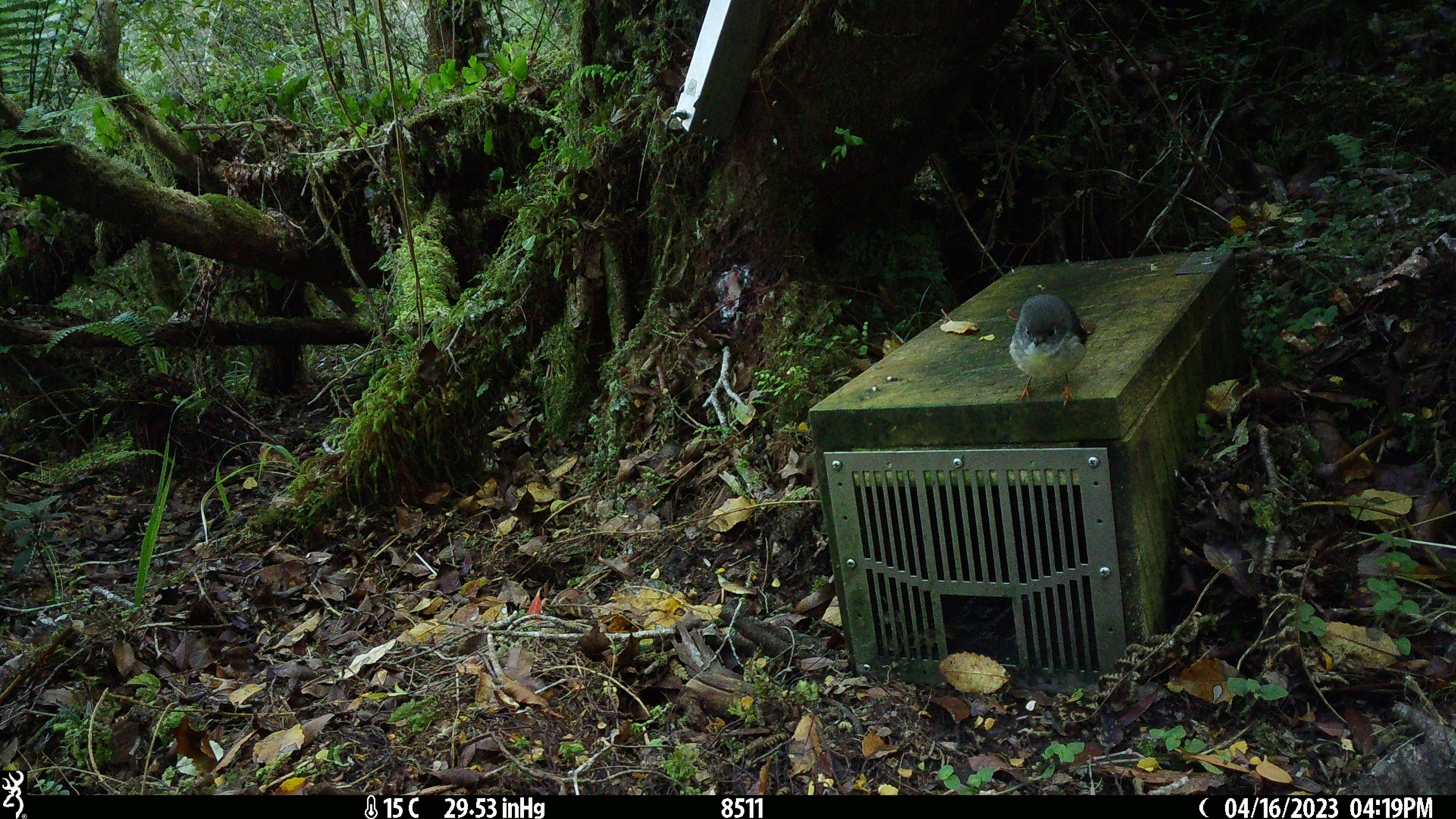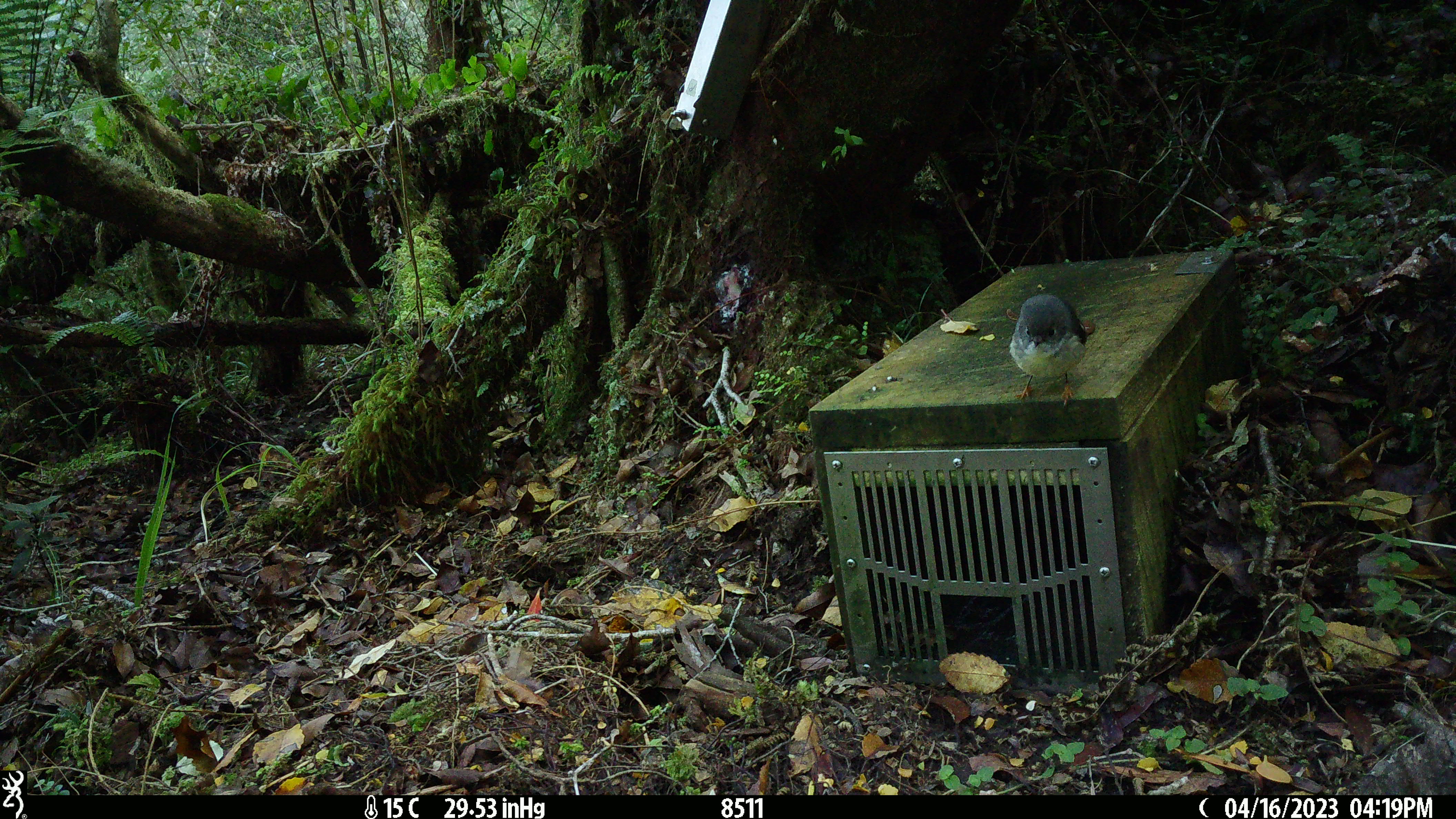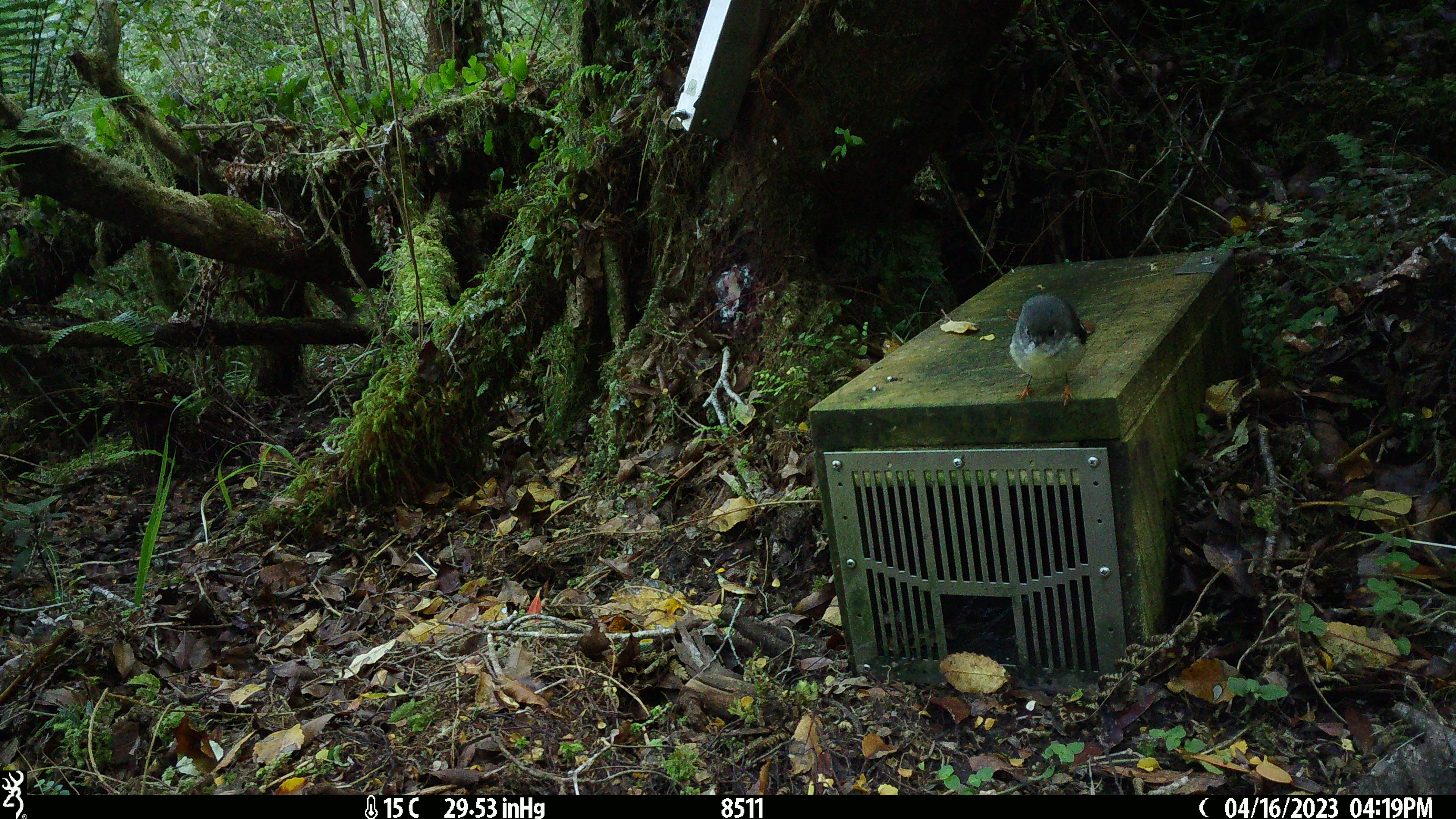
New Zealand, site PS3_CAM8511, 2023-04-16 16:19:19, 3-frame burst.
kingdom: Animalia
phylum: Chordata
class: Aves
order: Passeriformes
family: Petroicidae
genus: Petroica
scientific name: Petroica macrocephala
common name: tomtit